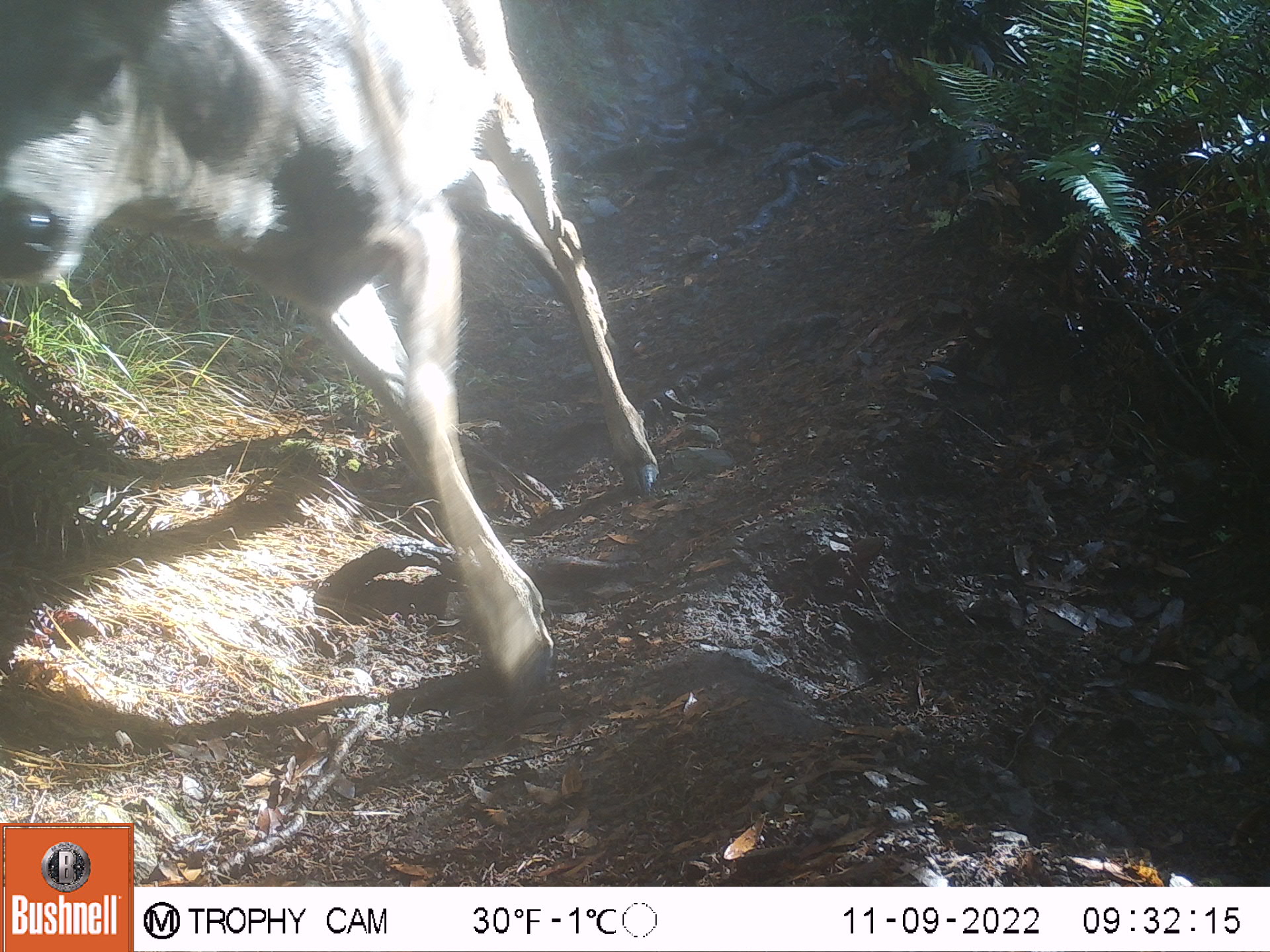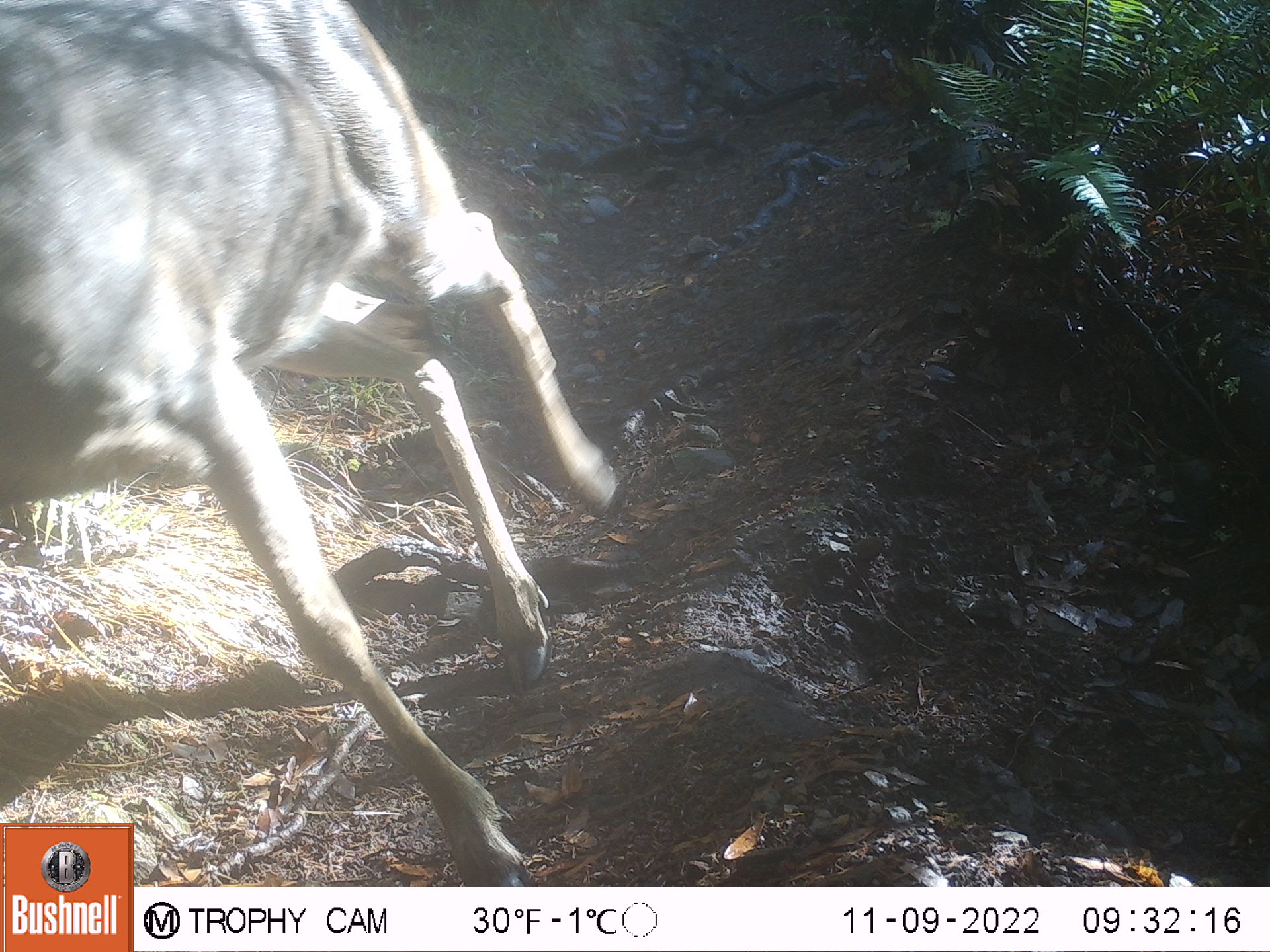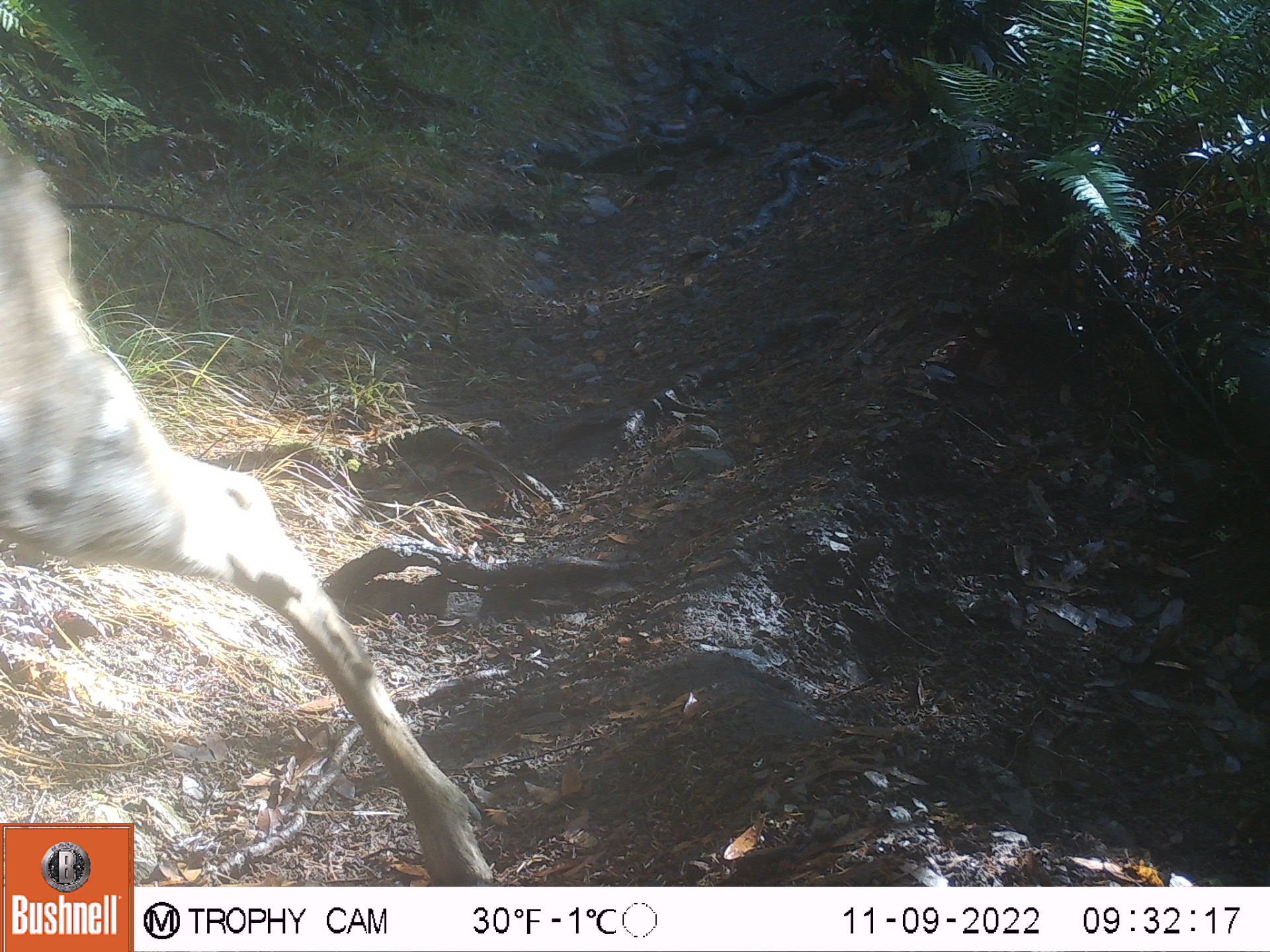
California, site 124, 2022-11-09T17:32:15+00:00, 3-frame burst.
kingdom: Animalia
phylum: Chordata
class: Mammalia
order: Artiodactyla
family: Cervidae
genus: Odocoileus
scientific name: Odocoileus hemionus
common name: mule deer